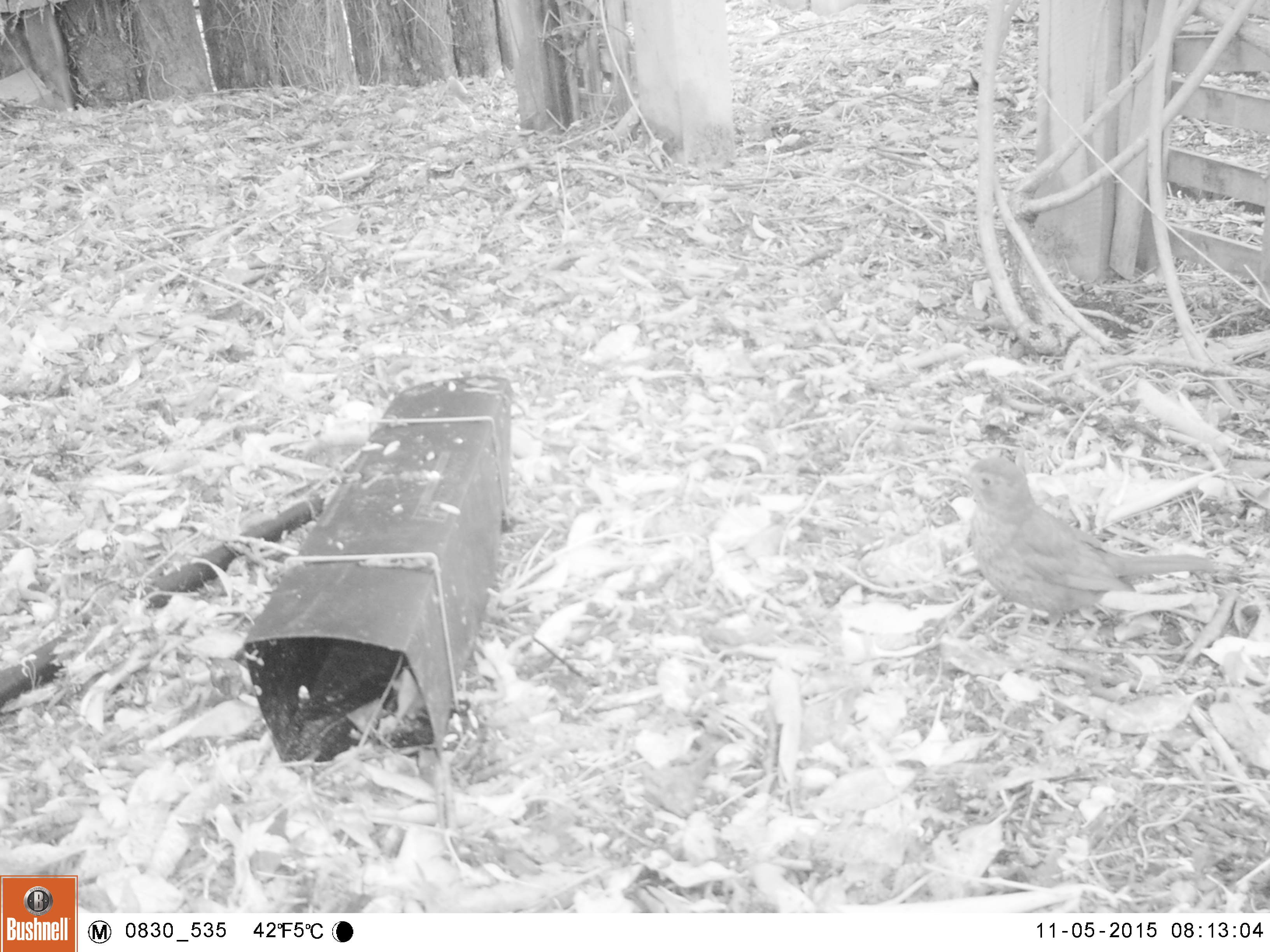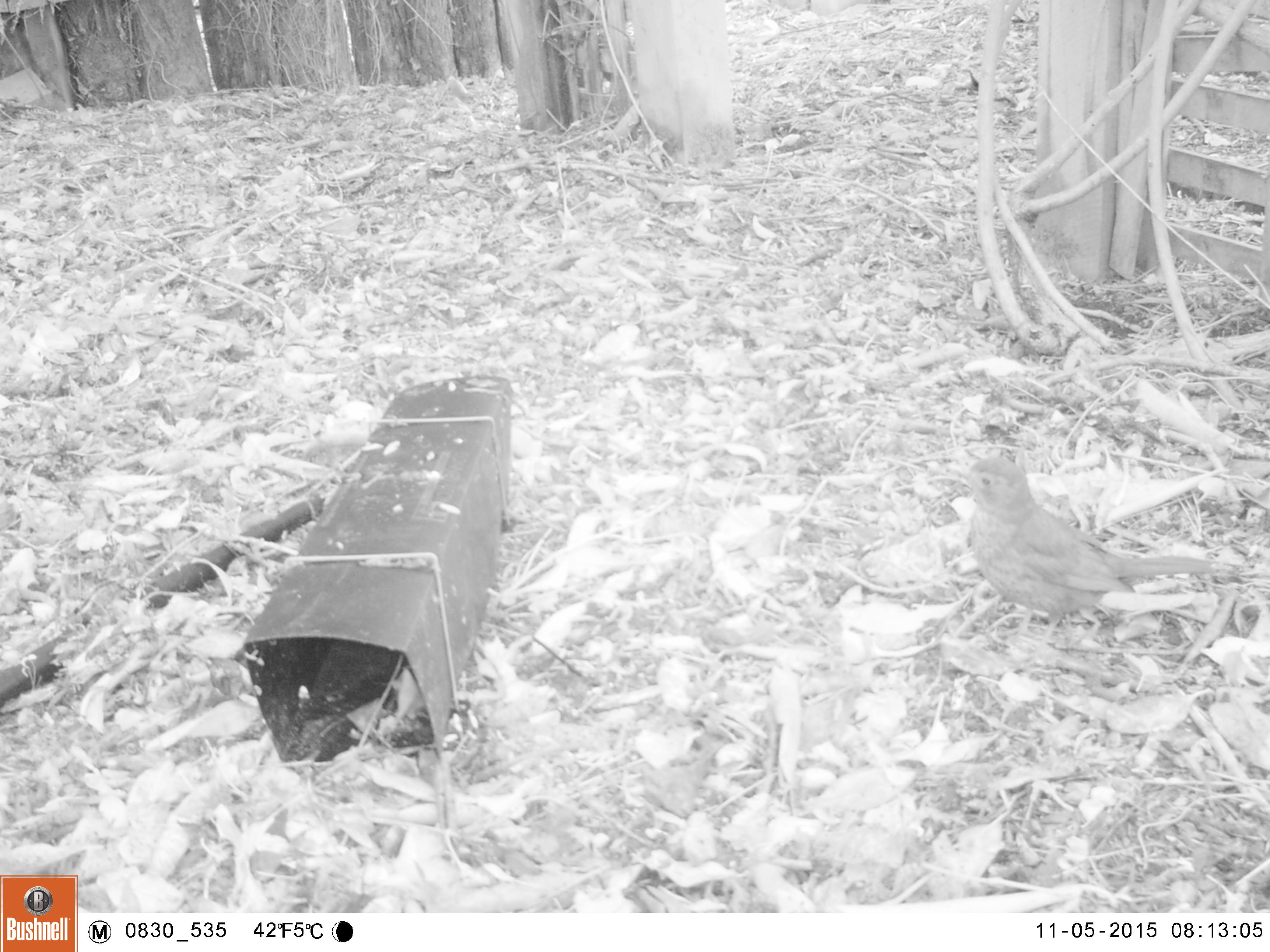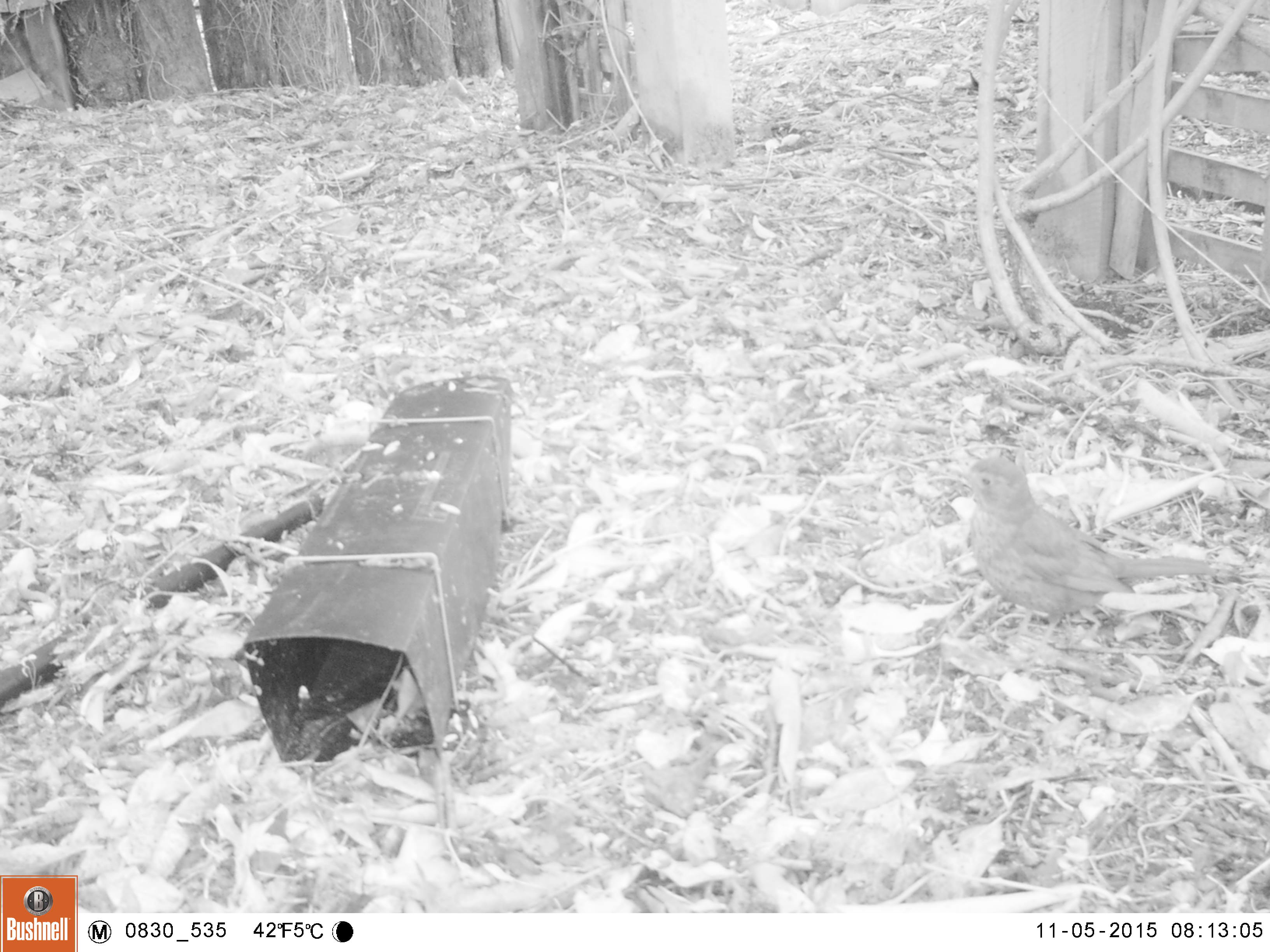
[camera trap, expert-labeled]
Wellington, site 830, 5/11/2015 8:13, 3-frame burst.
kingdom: Animalia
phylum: Chordata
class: Aves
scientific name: Aves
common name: bird